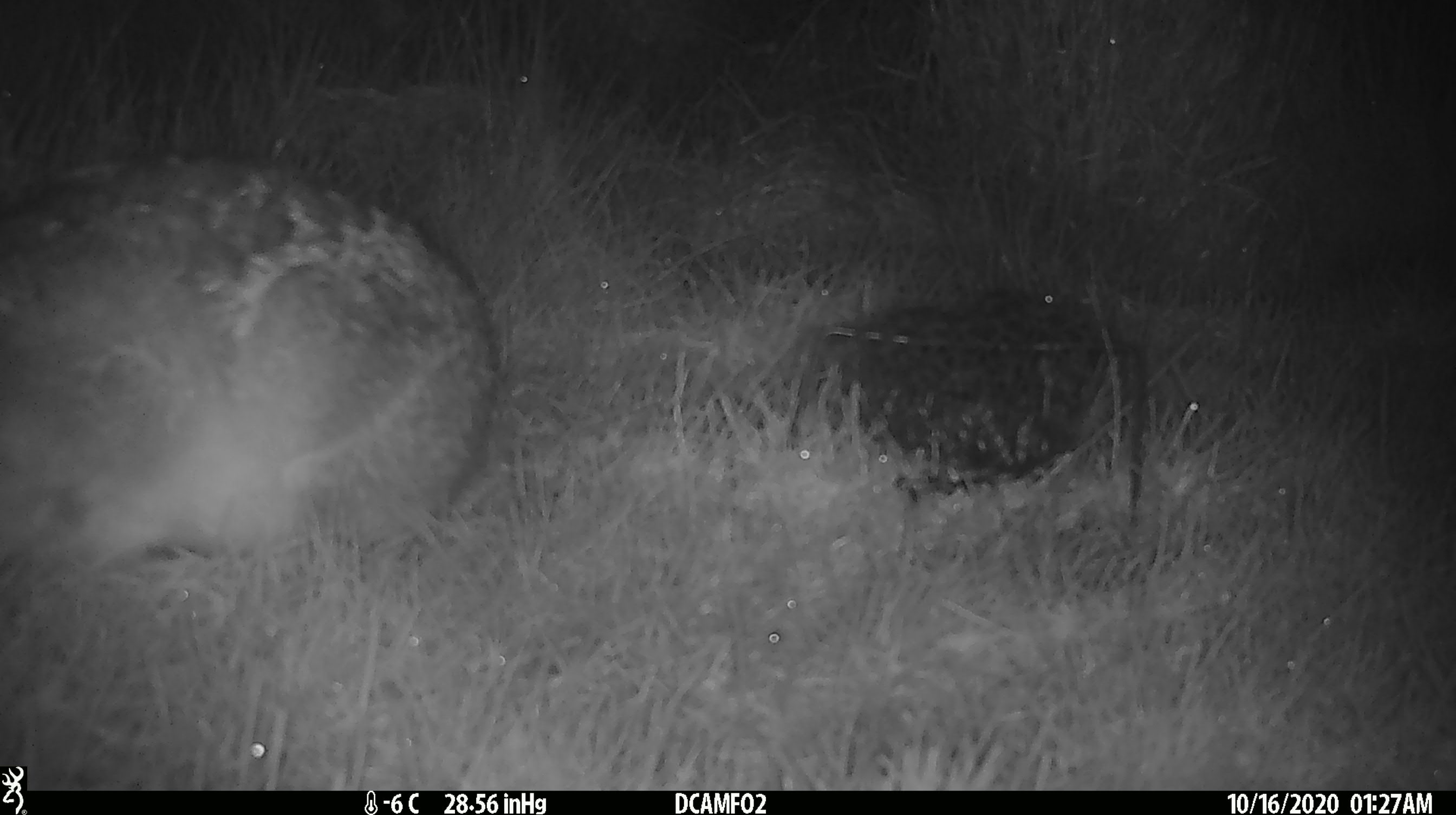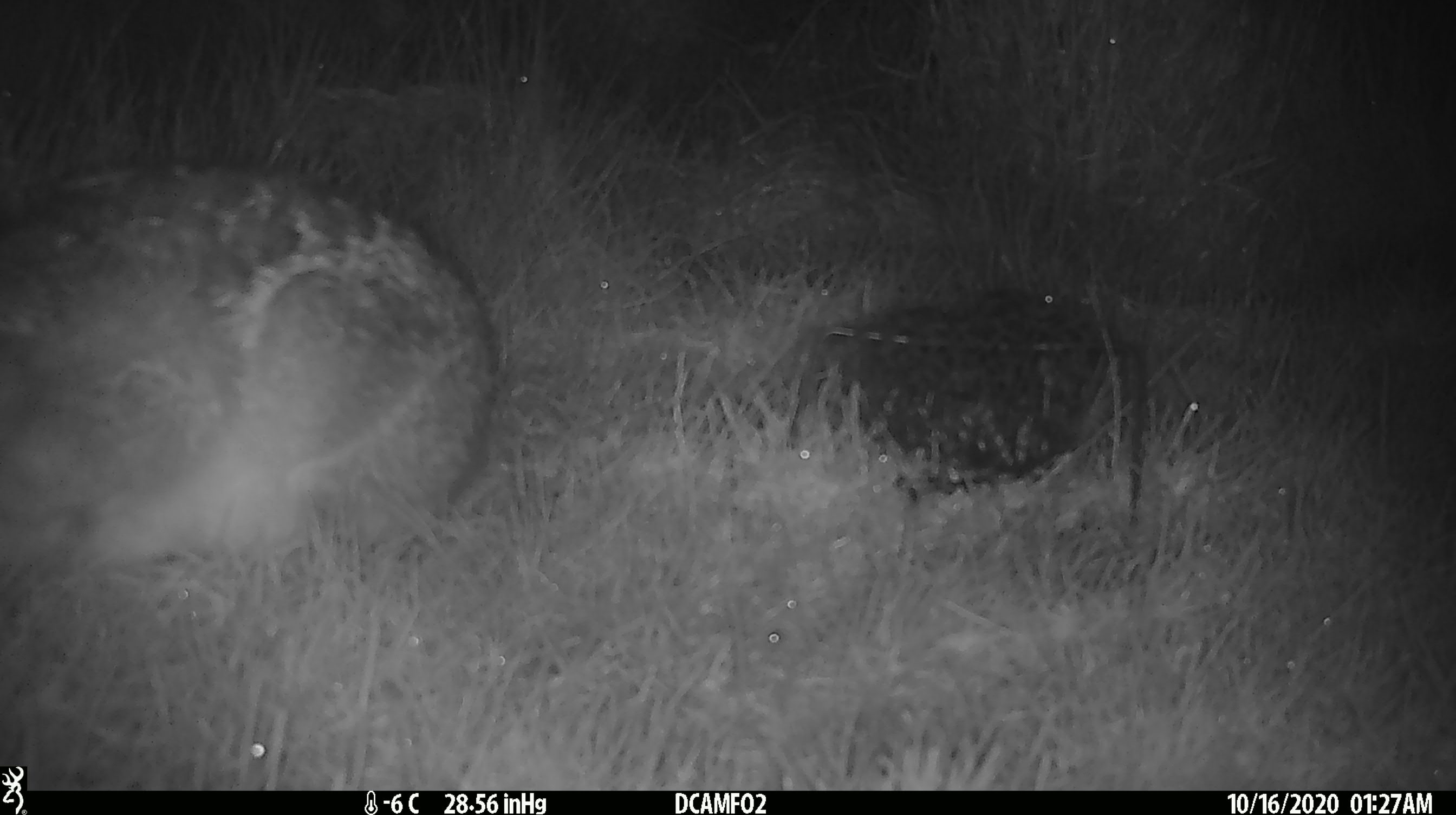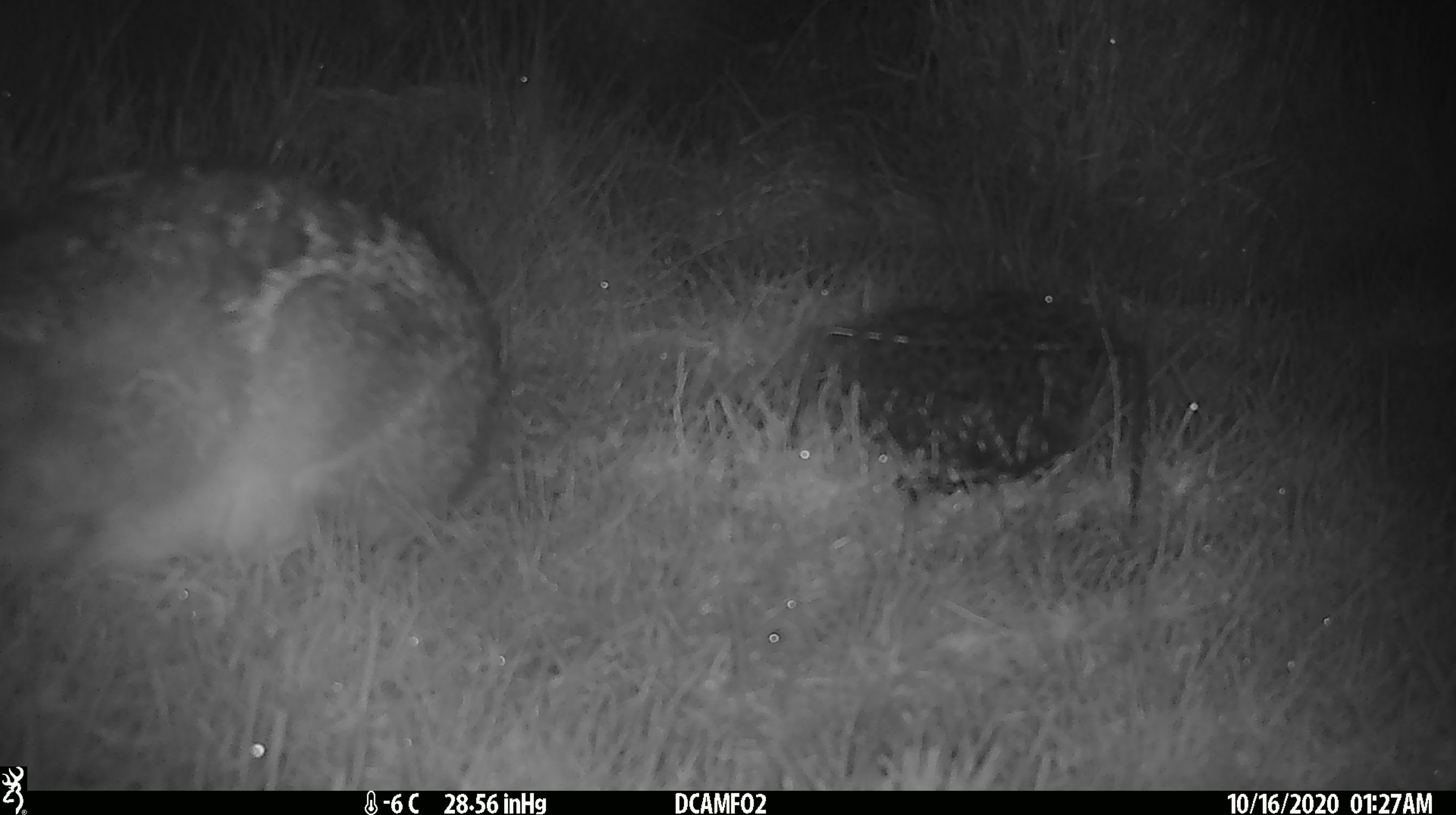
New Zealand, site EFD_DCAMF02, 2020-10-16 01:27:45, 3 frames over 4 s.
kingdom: Animalia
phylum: Chordata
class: Mammalia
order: Lagomorpha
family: Leporidae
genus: Lepus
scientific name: Lepus europaeus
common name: brown hare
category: hare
Hare (brown hare) (Lepus europaeus).